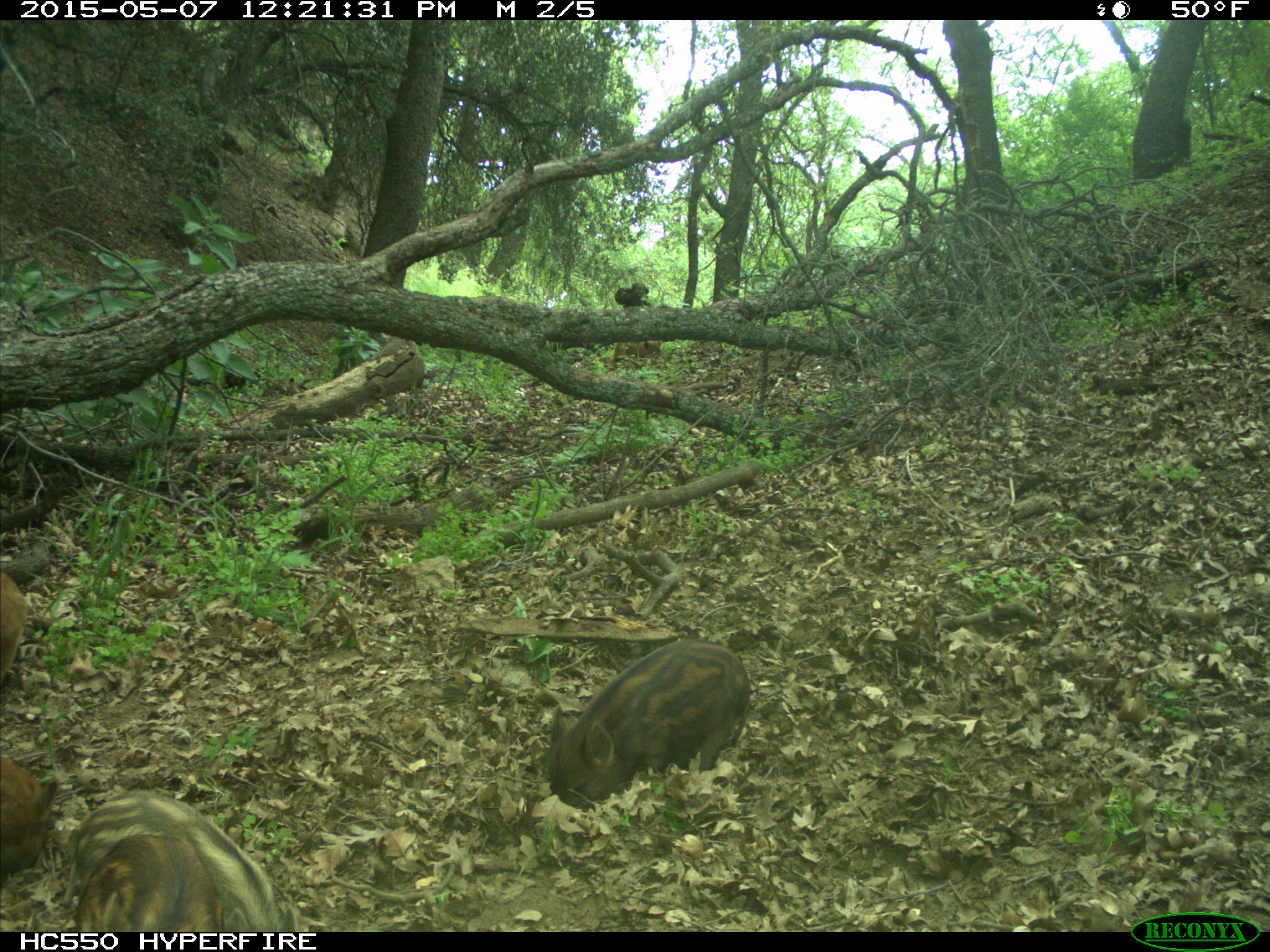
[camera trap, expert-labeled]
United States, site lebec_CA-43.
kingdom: Animalia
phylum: Chordata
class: Mammalia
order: Artiodactyla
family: Suidae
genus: Sus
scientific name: Sus scrofa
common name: wild boar